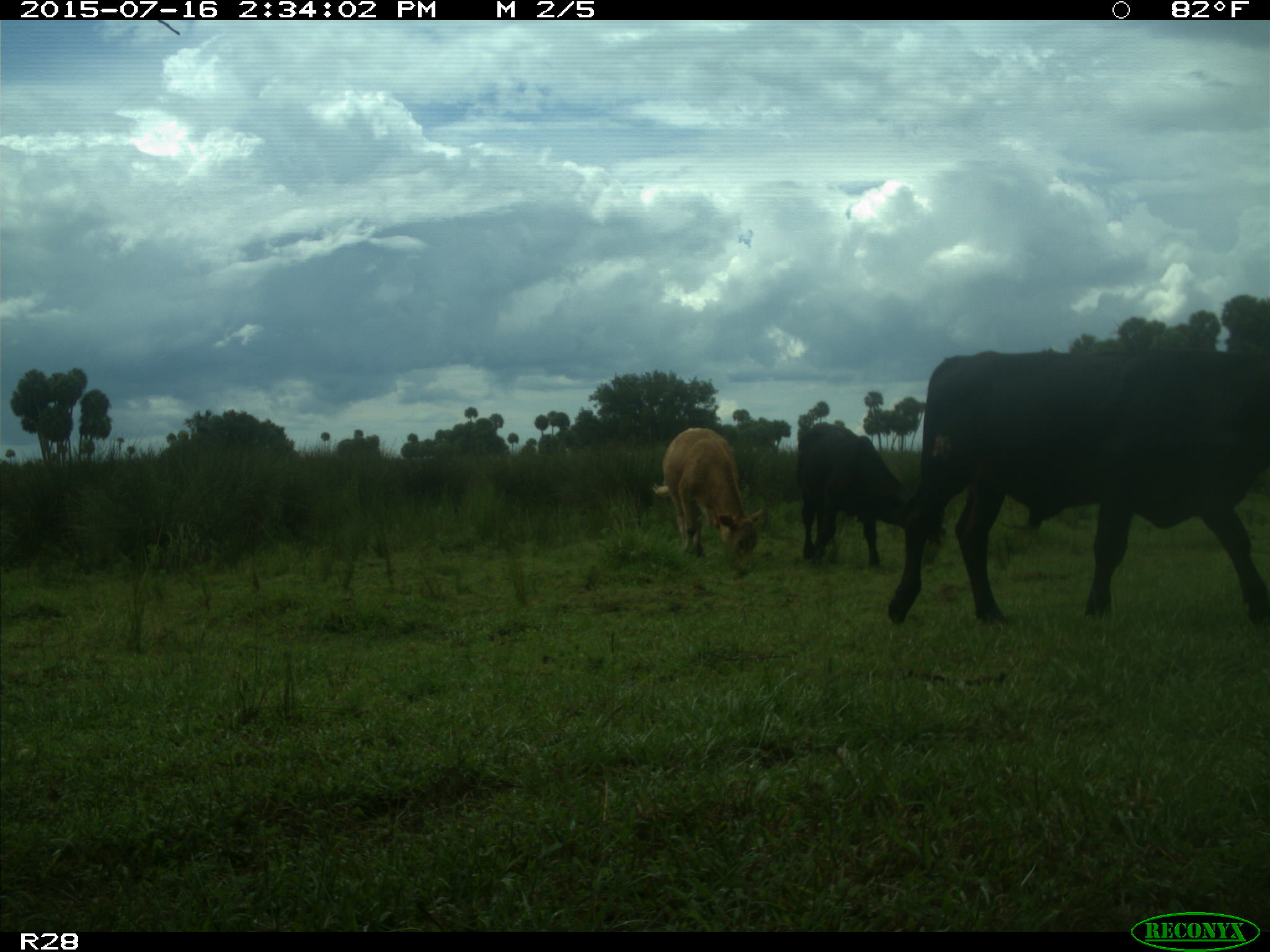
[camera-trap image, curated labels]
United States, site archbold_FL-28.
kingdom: Animalia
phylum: Chordata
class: Mammalia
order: Artiodactyla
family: Bovidae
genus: Bos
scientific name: Bos taurus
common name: domestic cow